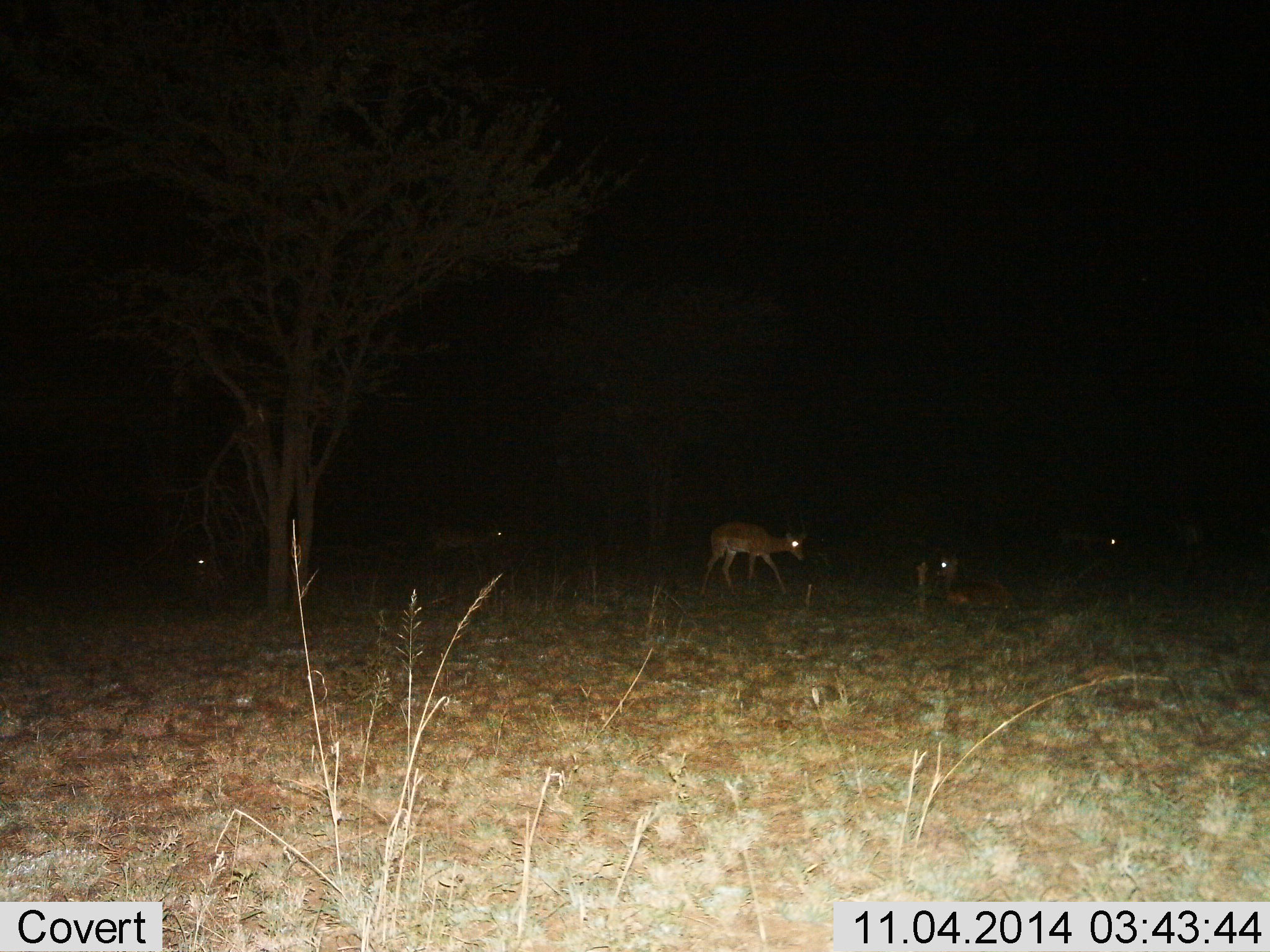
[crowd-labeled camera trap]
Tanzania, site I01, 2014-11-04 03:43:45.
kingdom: Animalia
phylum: Chordata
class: Mammalia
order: Artiodactyla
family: Bovidae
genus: Nanger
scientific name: Nanger granti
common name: grant's gazelle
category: gazellegrants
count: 5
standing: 60%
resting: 60%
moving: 40%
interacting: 0%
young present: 0%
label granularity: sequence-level